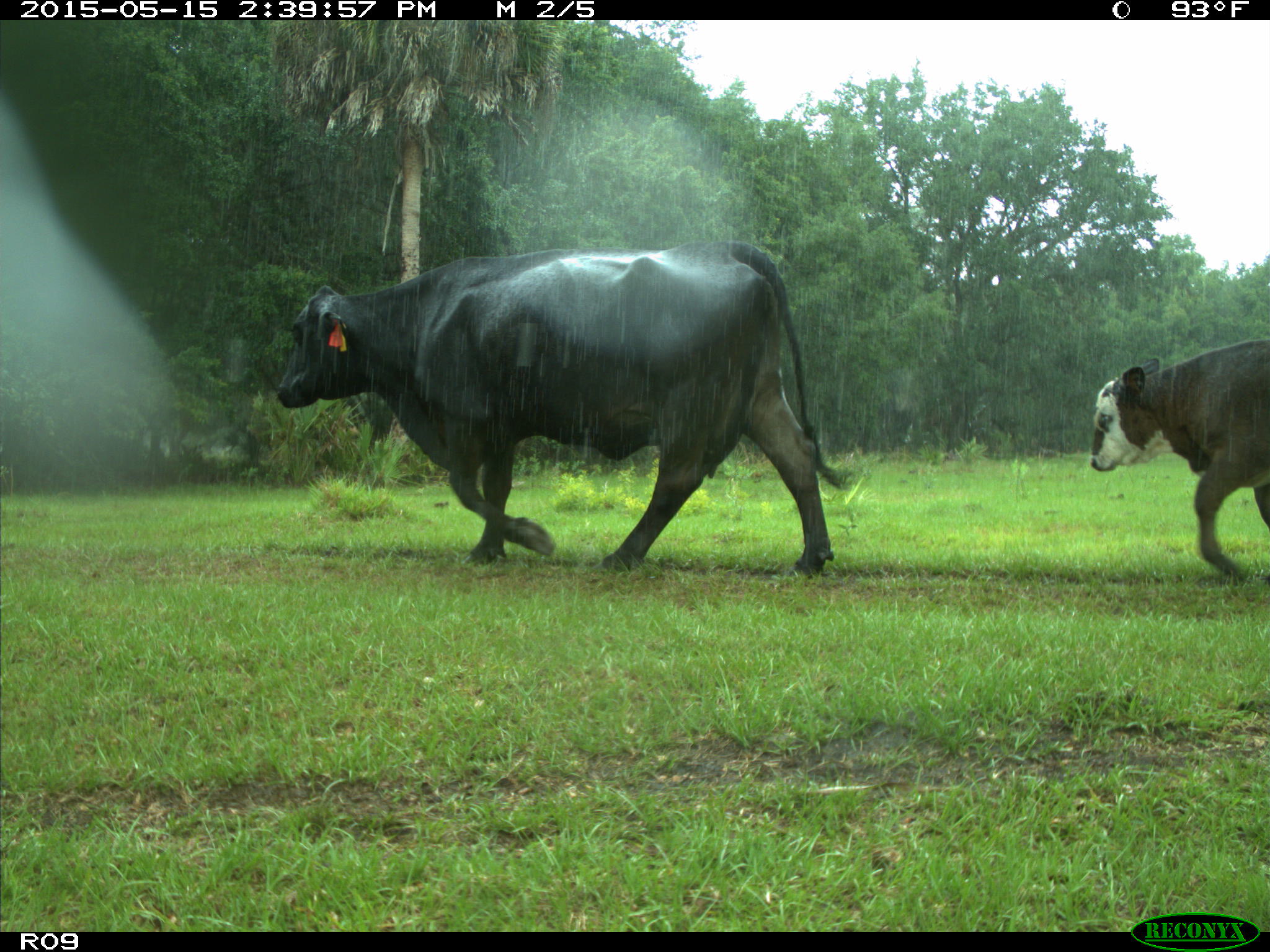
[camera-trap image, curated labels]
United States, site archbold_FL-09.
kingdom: Animalia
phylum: Chordata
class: Mammalia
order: Artiodactyla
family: Bovidae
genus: Bos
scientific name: Bos taurus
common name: domestic cow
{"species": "Bos taurus (domestic cow)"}